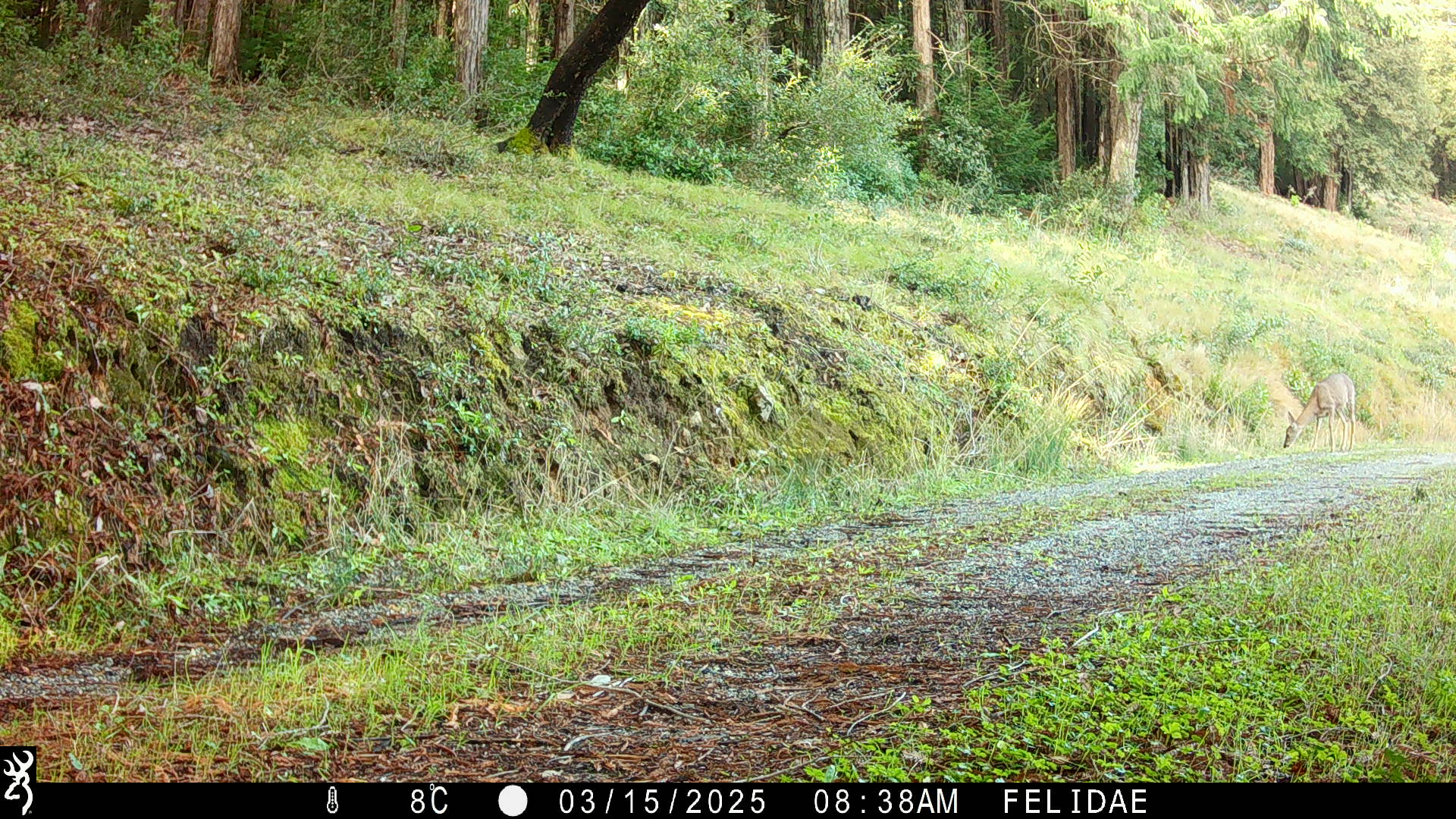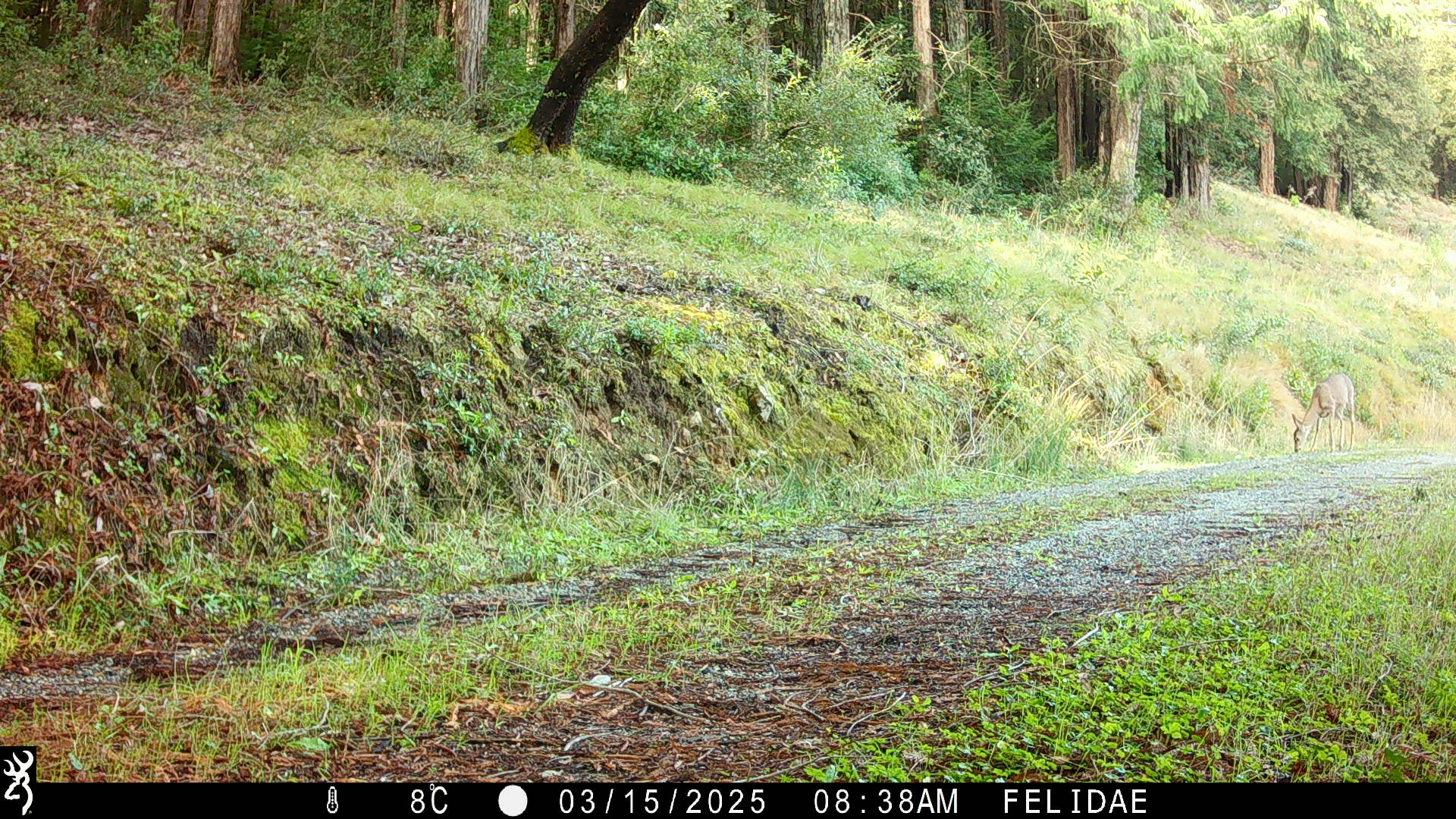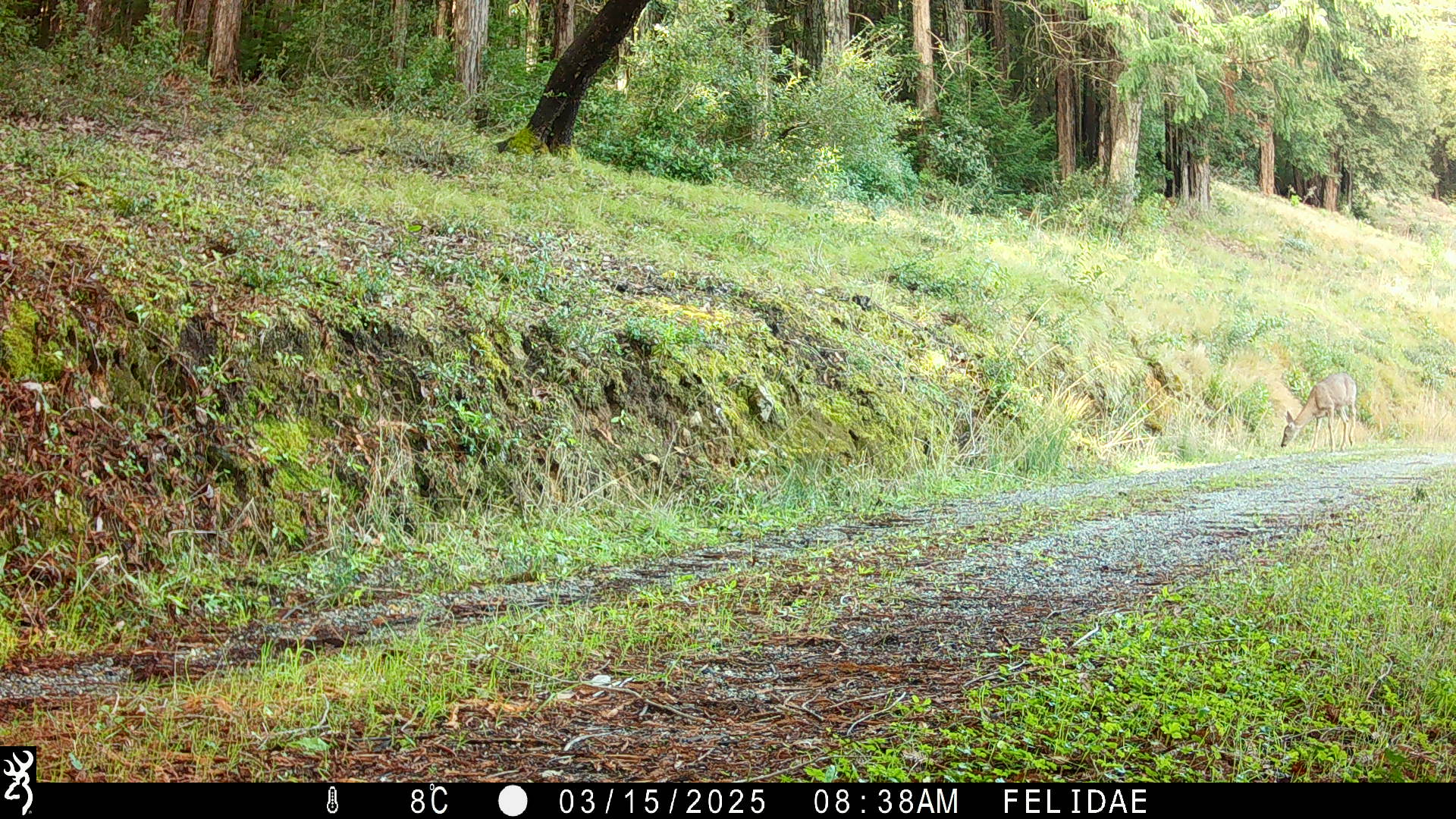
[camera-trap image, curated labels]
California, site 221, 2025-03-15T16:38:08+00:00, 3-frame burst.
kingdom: Animalia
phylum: Chordata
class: Mammalia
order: Artiodactyla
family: Cervidae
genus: Odocoileus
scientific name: Odocoileus hemionus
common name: mule deer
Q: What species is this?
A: Mule deer (Odocoileus hemionus).